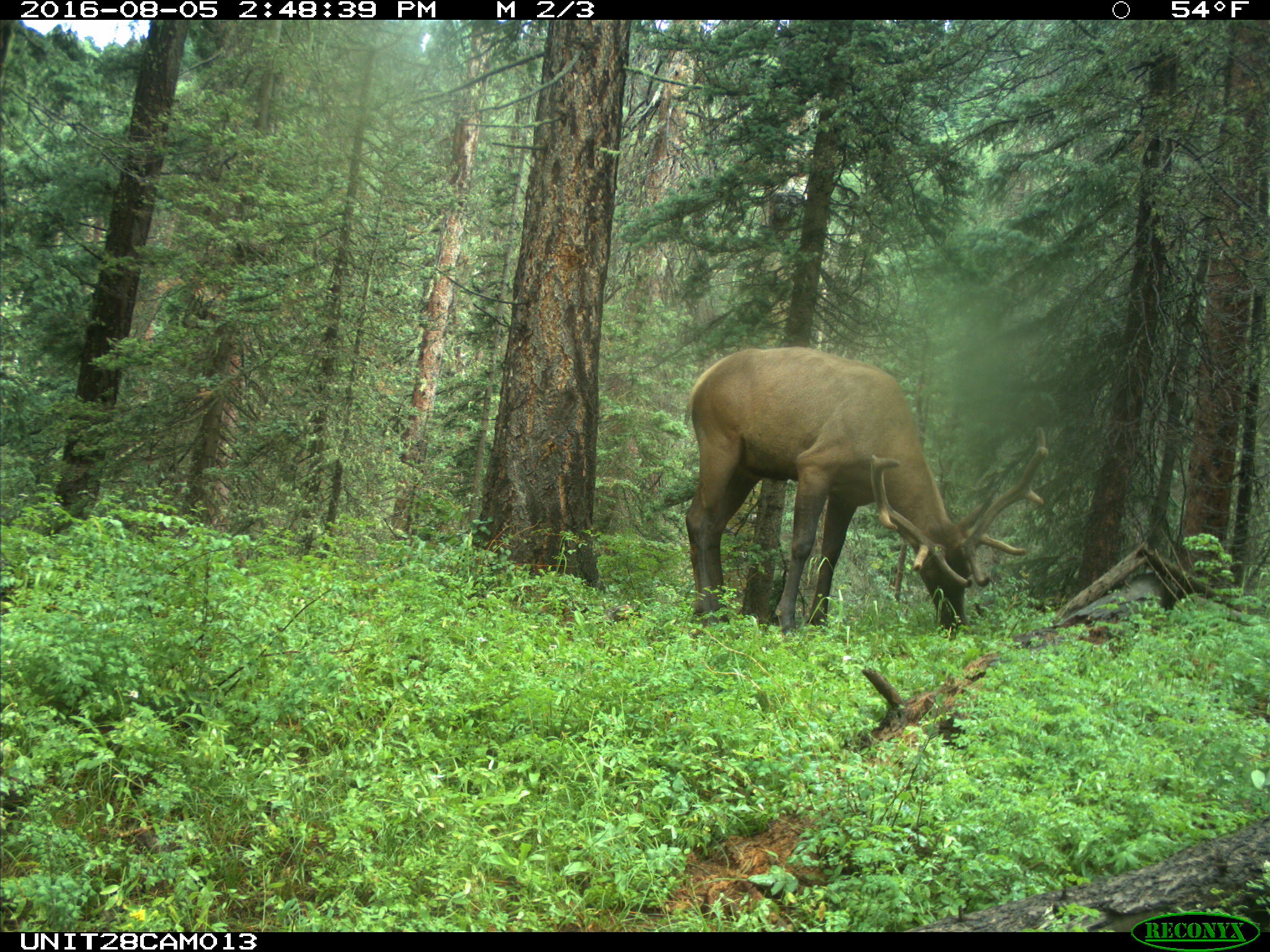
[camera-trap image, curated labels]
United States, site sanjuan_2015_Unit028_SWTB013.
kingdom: Animalia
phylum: Chordata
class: Mammalia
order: Artiodactyla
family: Cervidae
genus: Cervus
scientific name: Cervus elaphus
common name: red deer